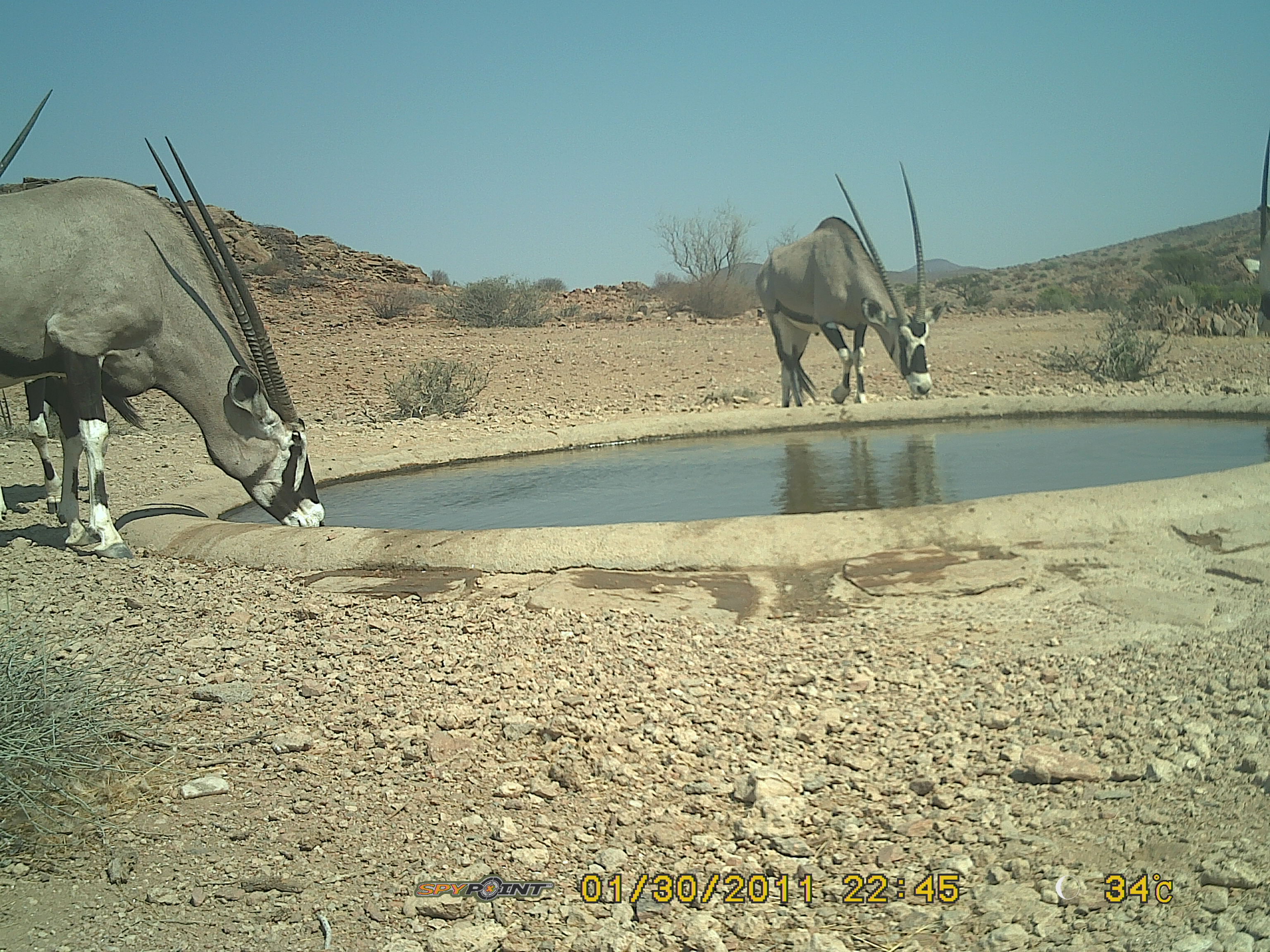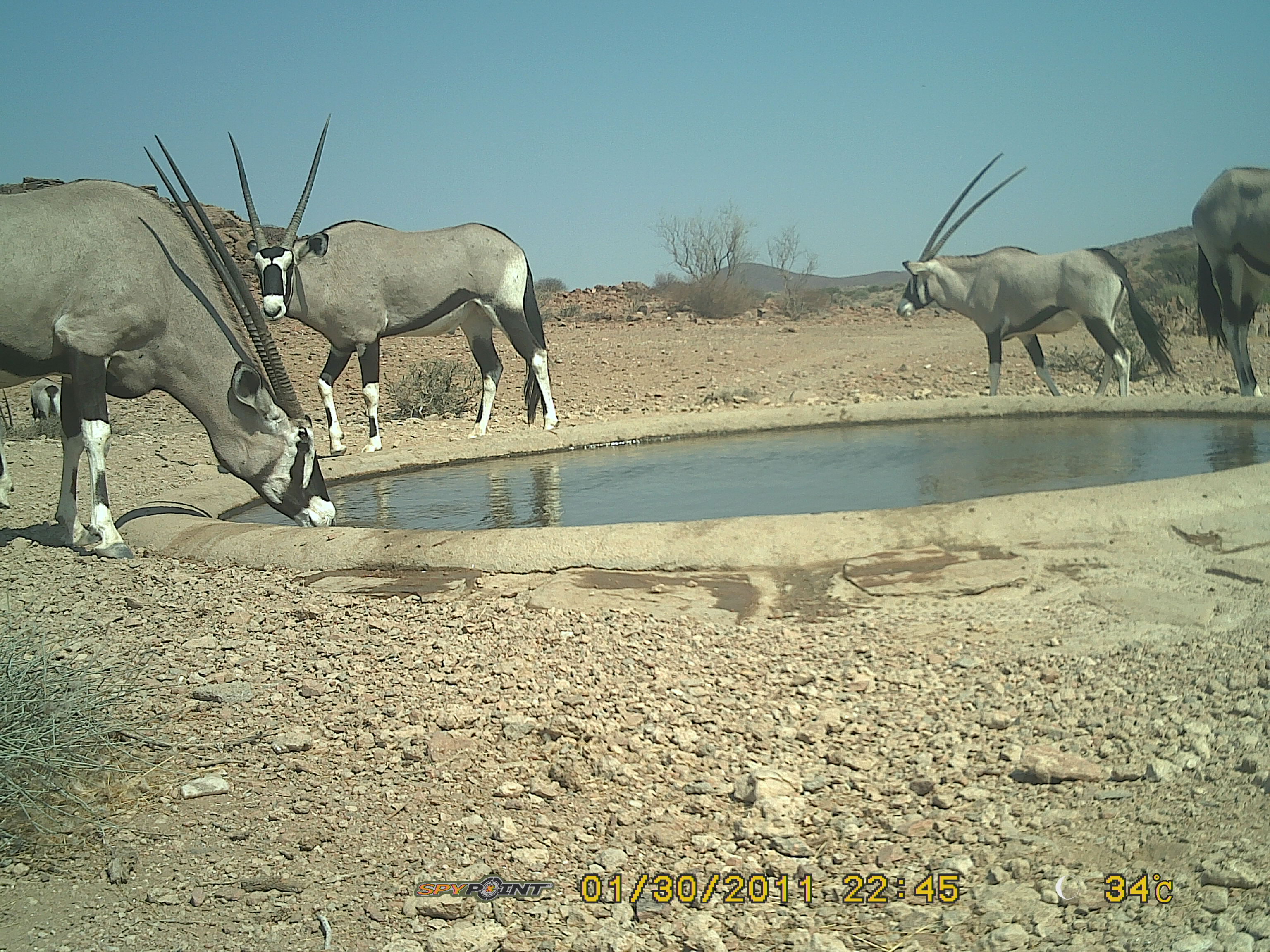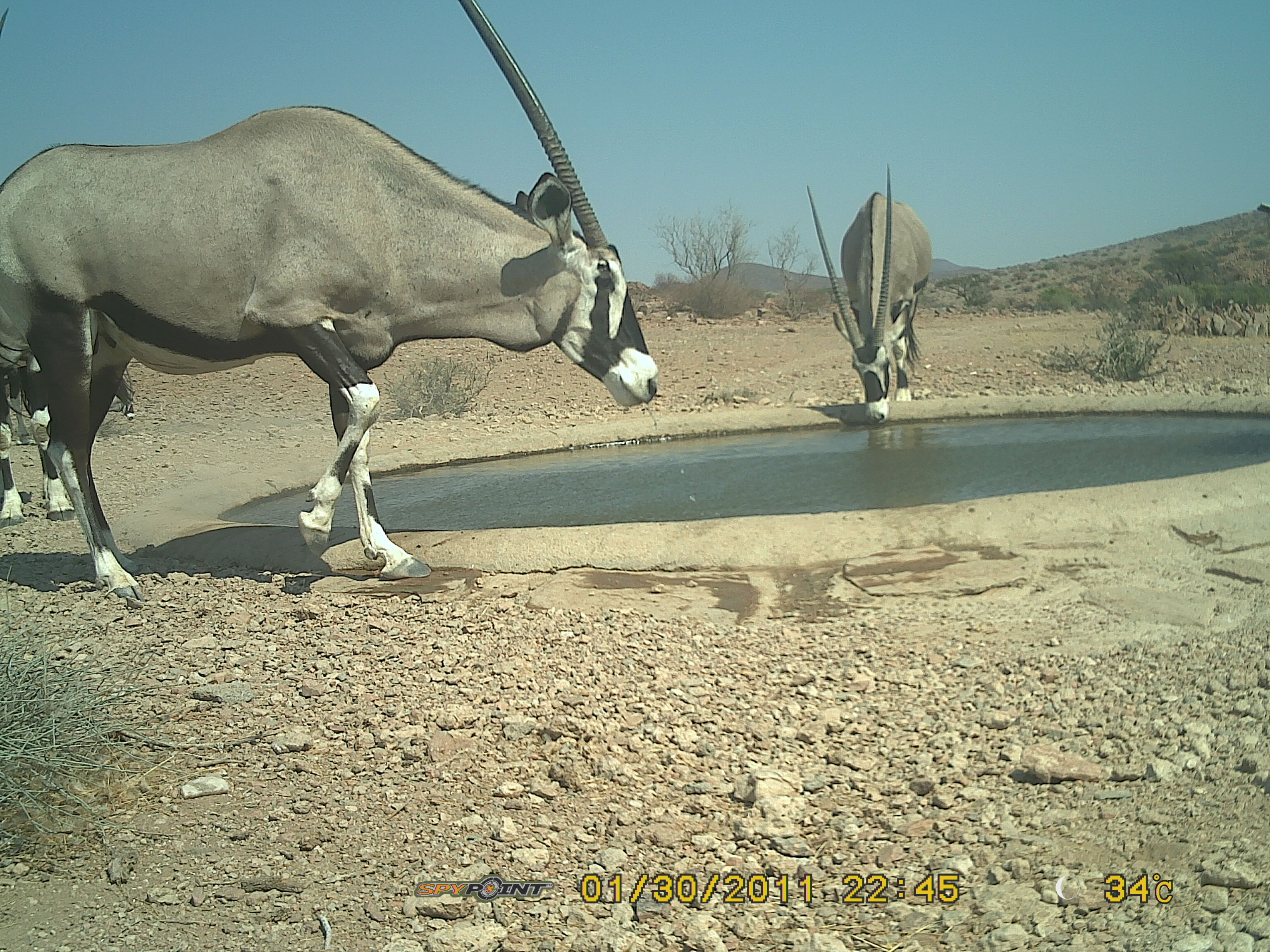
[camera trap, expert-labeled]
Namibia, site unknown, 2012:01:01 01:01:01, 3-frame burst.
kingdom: Animalia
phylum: Chordata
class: Mammalia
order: Artiodactyla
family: Bovidae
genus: Oryx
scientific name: Oryx gazella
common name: gemsbok